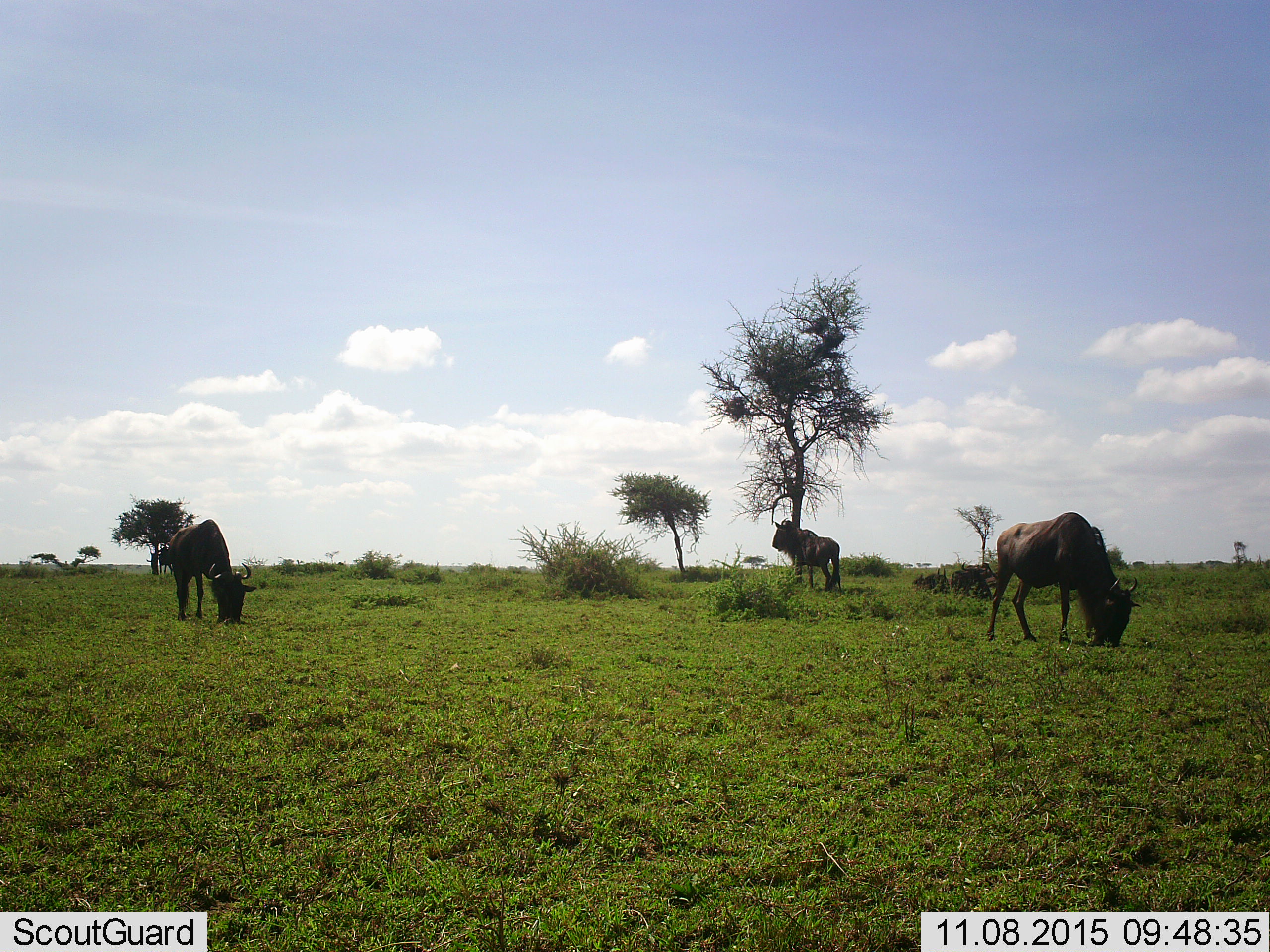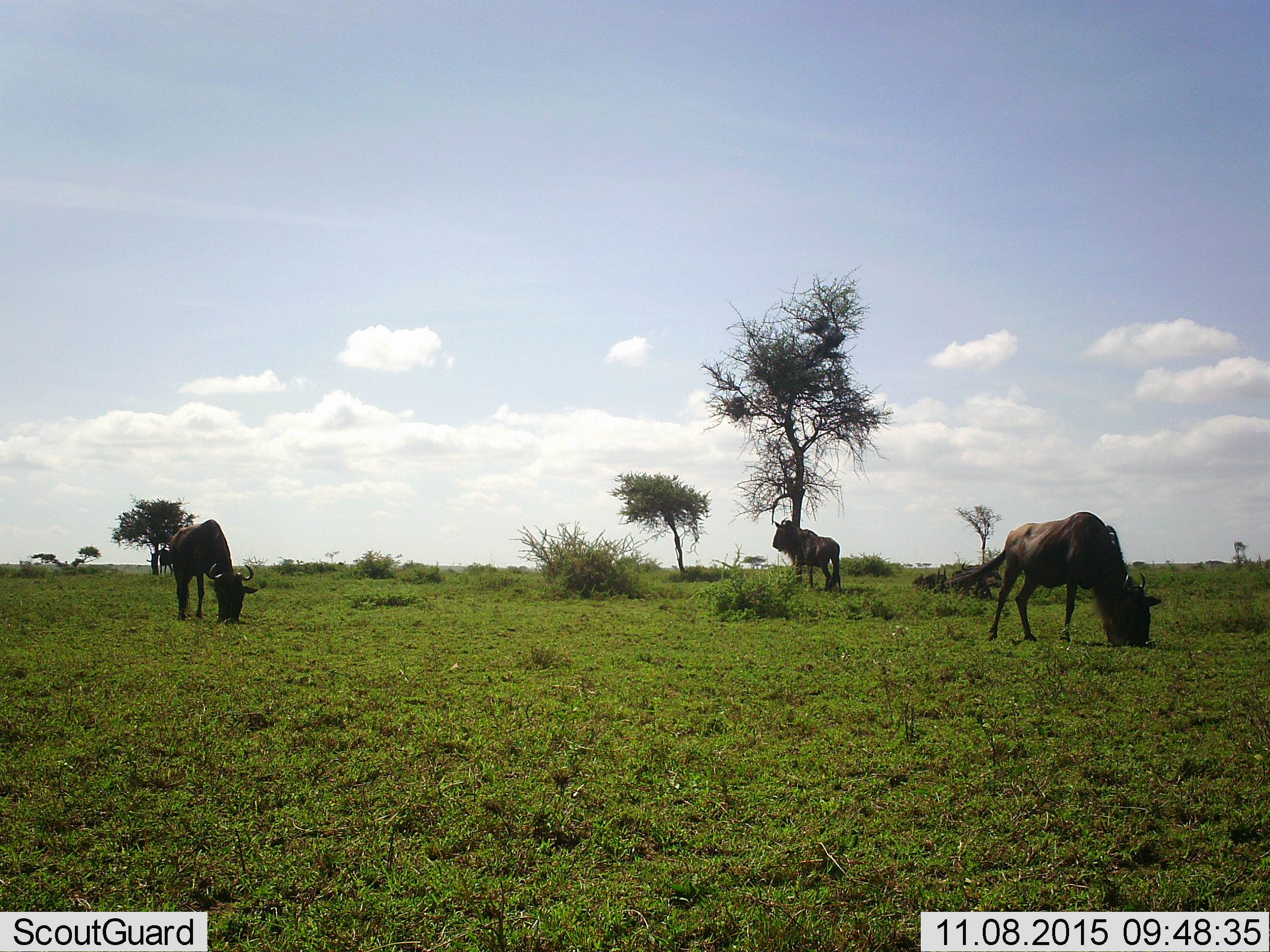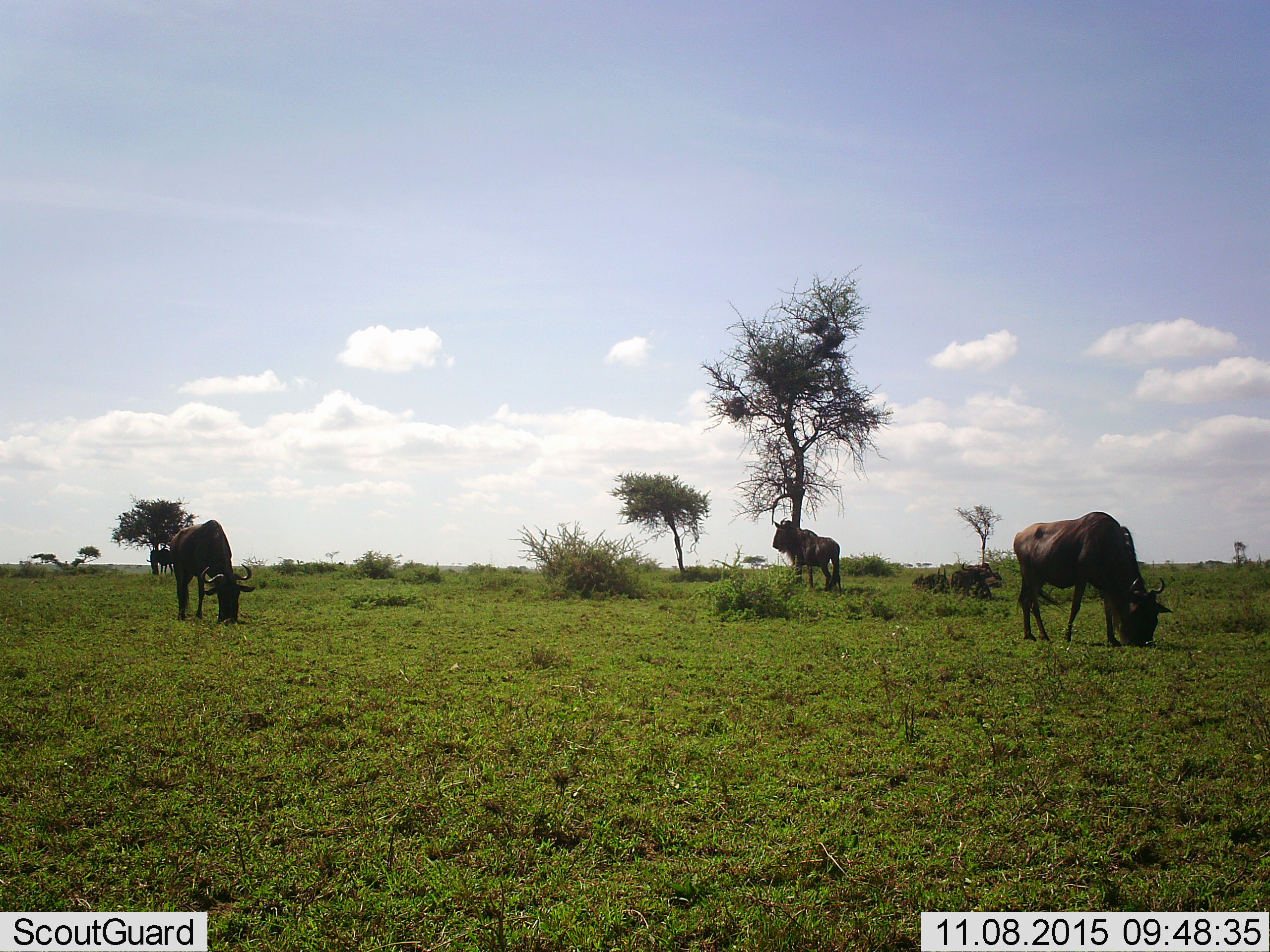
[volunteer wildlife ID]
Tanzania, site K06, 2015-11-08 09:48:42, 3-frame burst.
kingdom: Animalia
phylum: Chordata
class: Mammalia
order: Artiodactyla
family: Bovidae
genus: Connochaetes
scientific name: Connochaetes taurinus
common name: blue wildebeest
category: wildebeest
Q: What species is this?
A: Wildebeest (blue wildebeest) (Connochaetes taurinus).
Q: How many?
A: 4.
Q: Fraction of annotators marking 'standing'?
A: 62%.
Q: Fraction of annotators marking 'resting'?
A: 38%.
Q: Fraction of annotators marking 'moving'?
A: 38%.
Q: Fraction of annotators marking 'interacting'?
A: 0%.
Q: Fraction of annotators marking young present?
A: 0%.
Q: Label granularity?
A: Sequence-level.